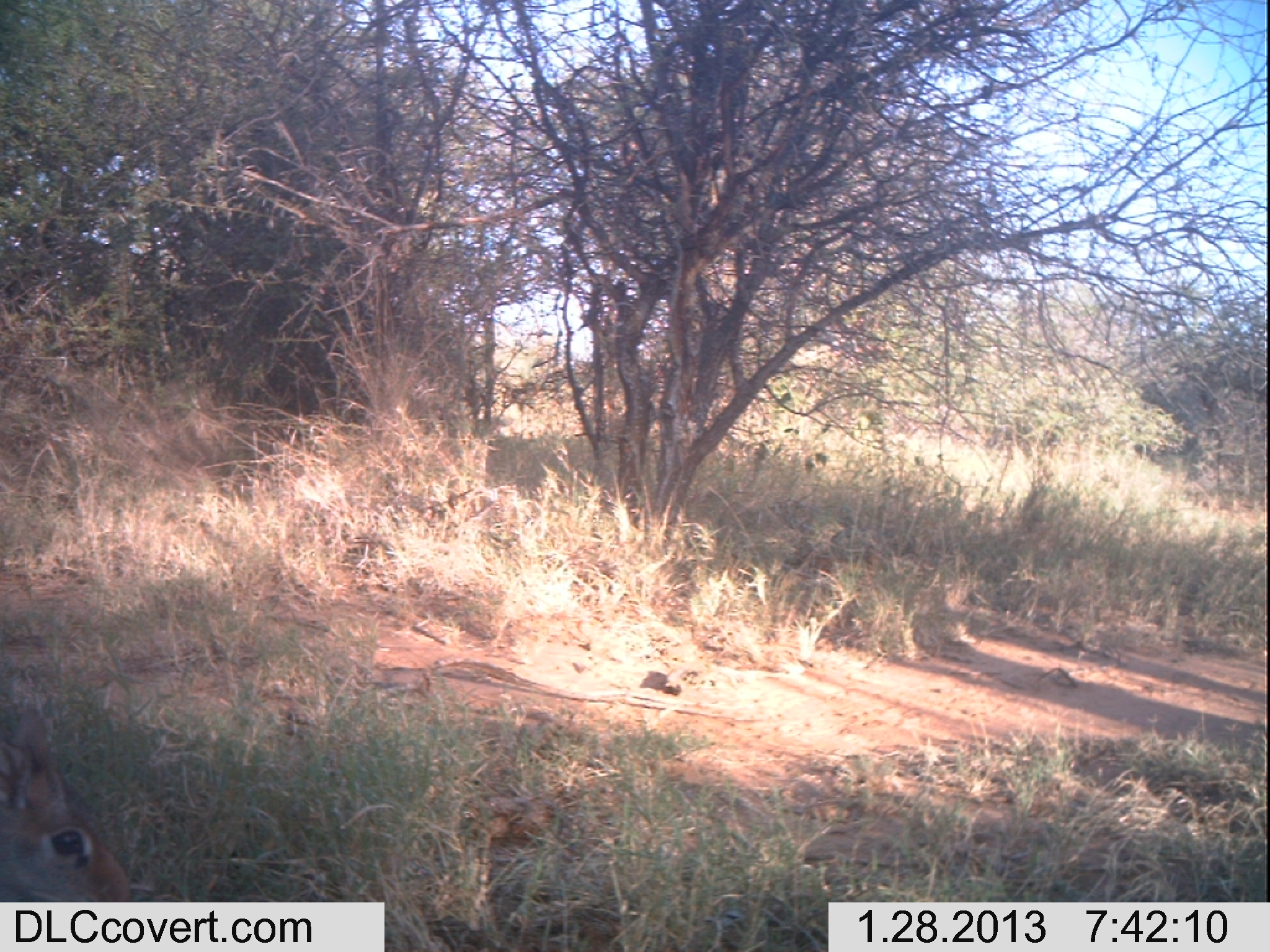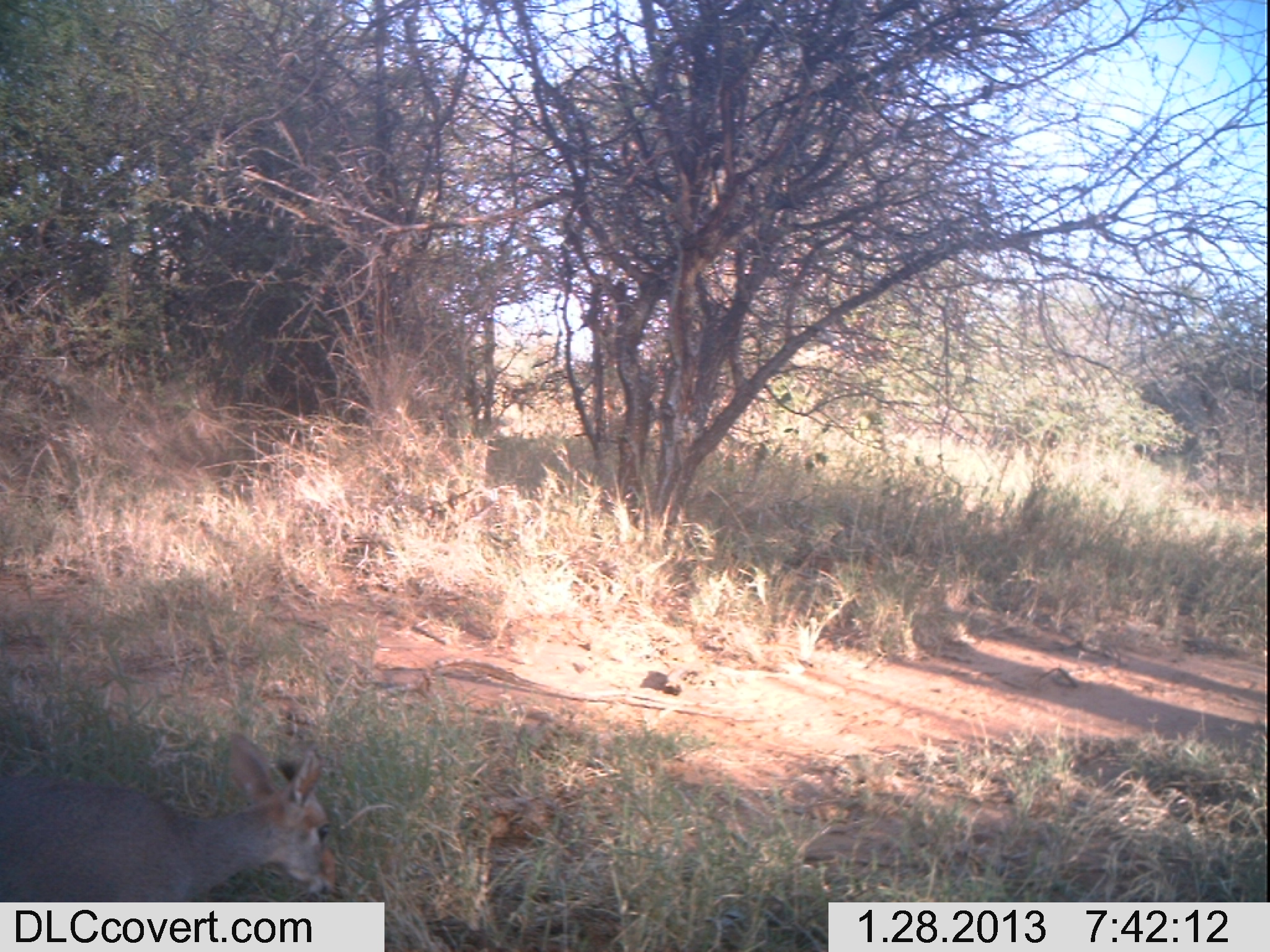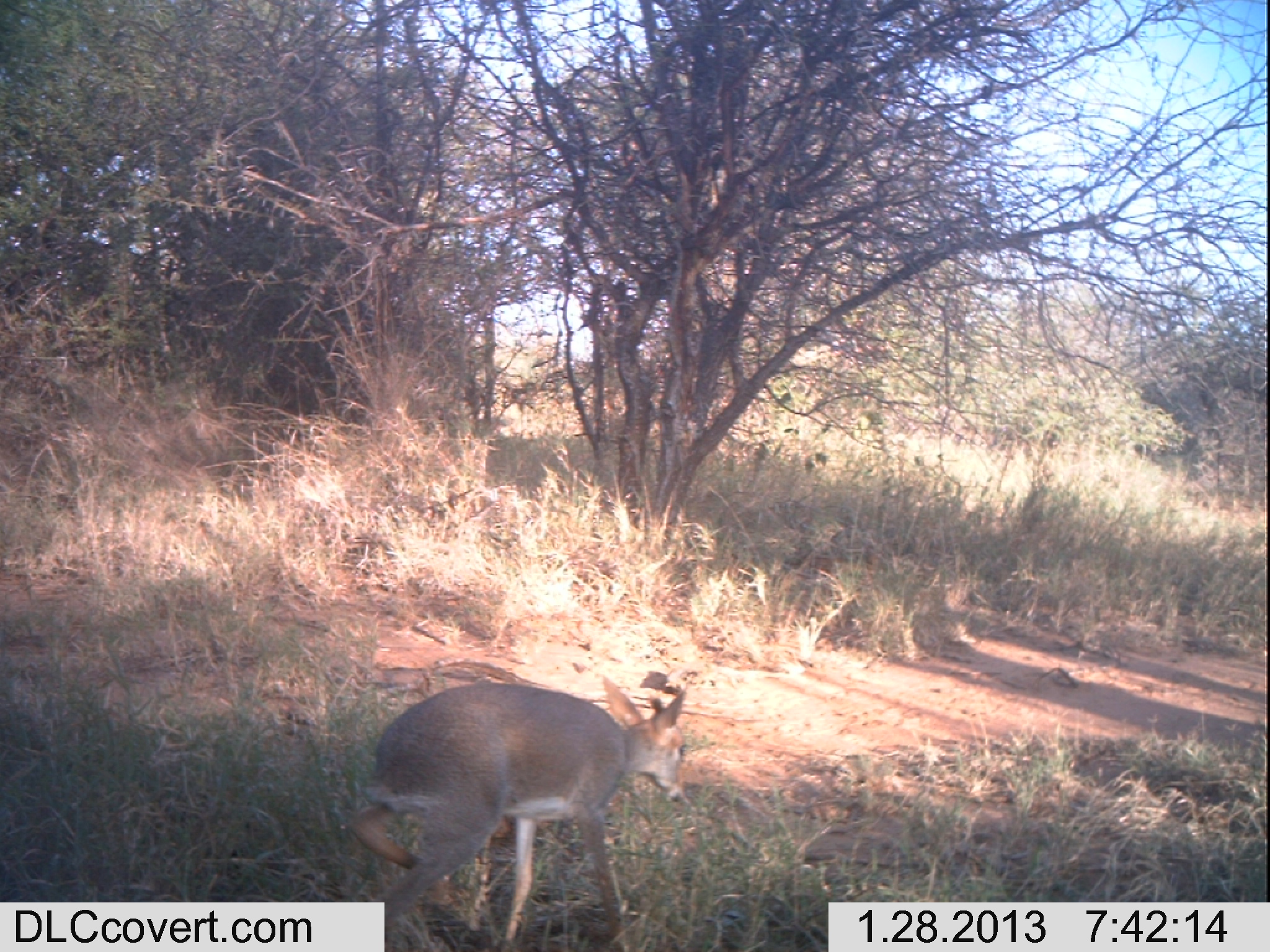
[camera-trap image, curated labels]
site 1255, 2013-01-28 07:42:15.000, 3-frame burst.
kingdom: Animalia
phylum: Chordata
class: Mammalia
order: Artiodactyla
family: Bovidae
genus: Madoqua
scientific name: Madoqua guentheri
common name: günther's dik-dik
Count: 1.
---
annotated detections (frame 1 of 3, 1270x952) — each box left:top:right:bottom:
madoqua guentheri: 2:701:130:899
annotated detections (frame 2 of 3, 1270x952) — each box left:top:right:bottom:
madoqua guentheri: 3:730:335:901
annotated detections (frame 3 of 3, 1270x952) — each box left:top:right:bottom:
madoqua guentheri: 348:683:687:950